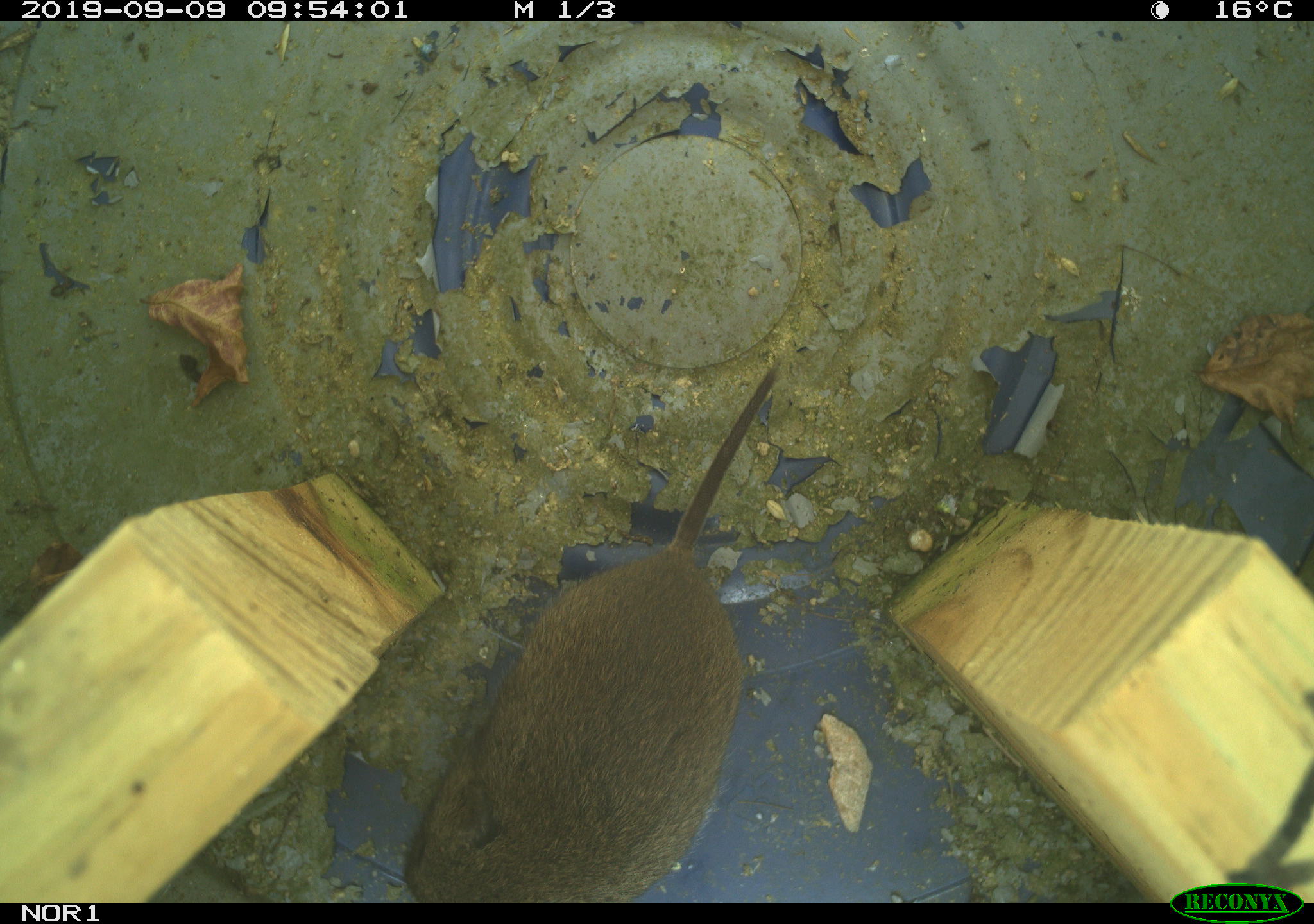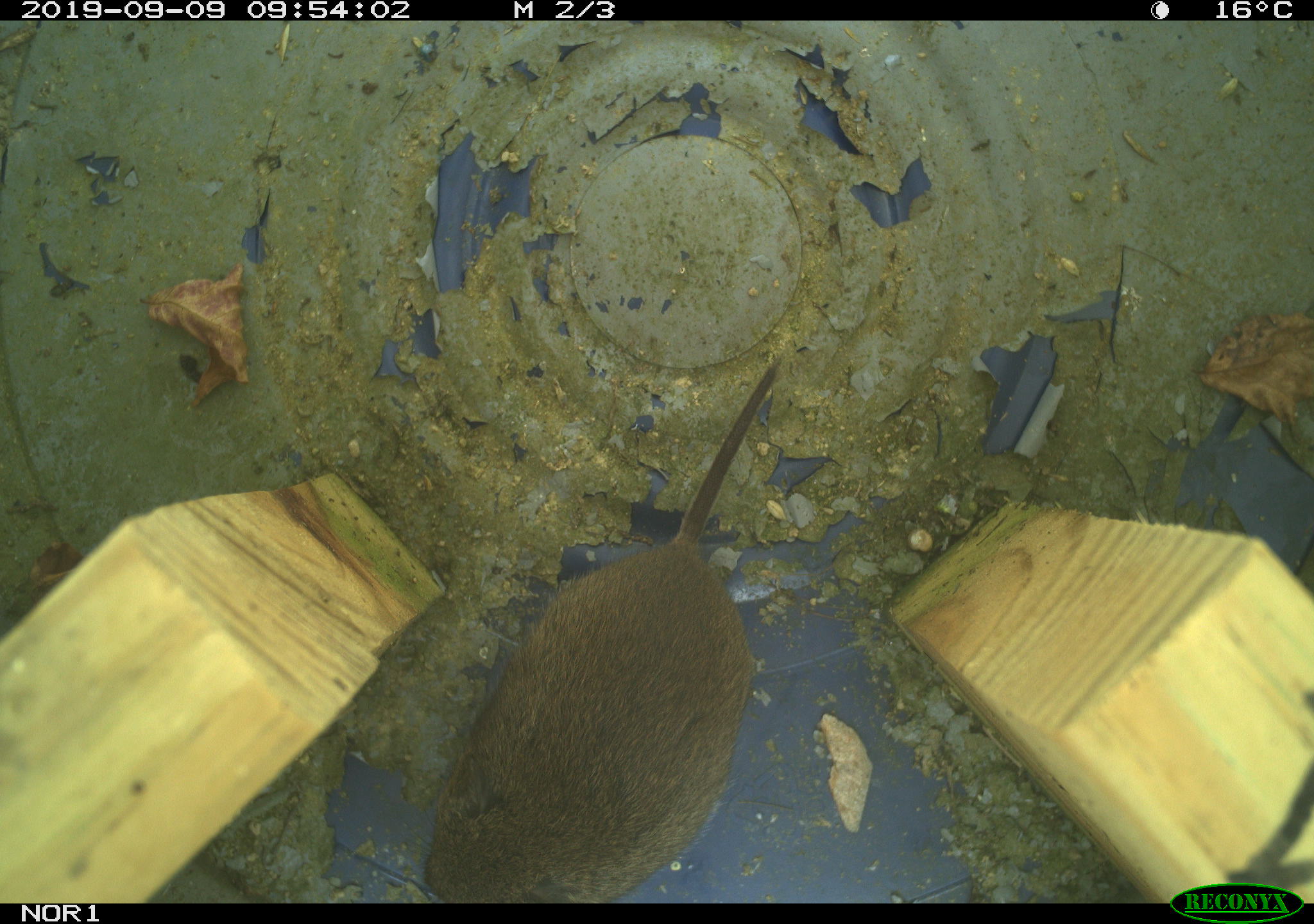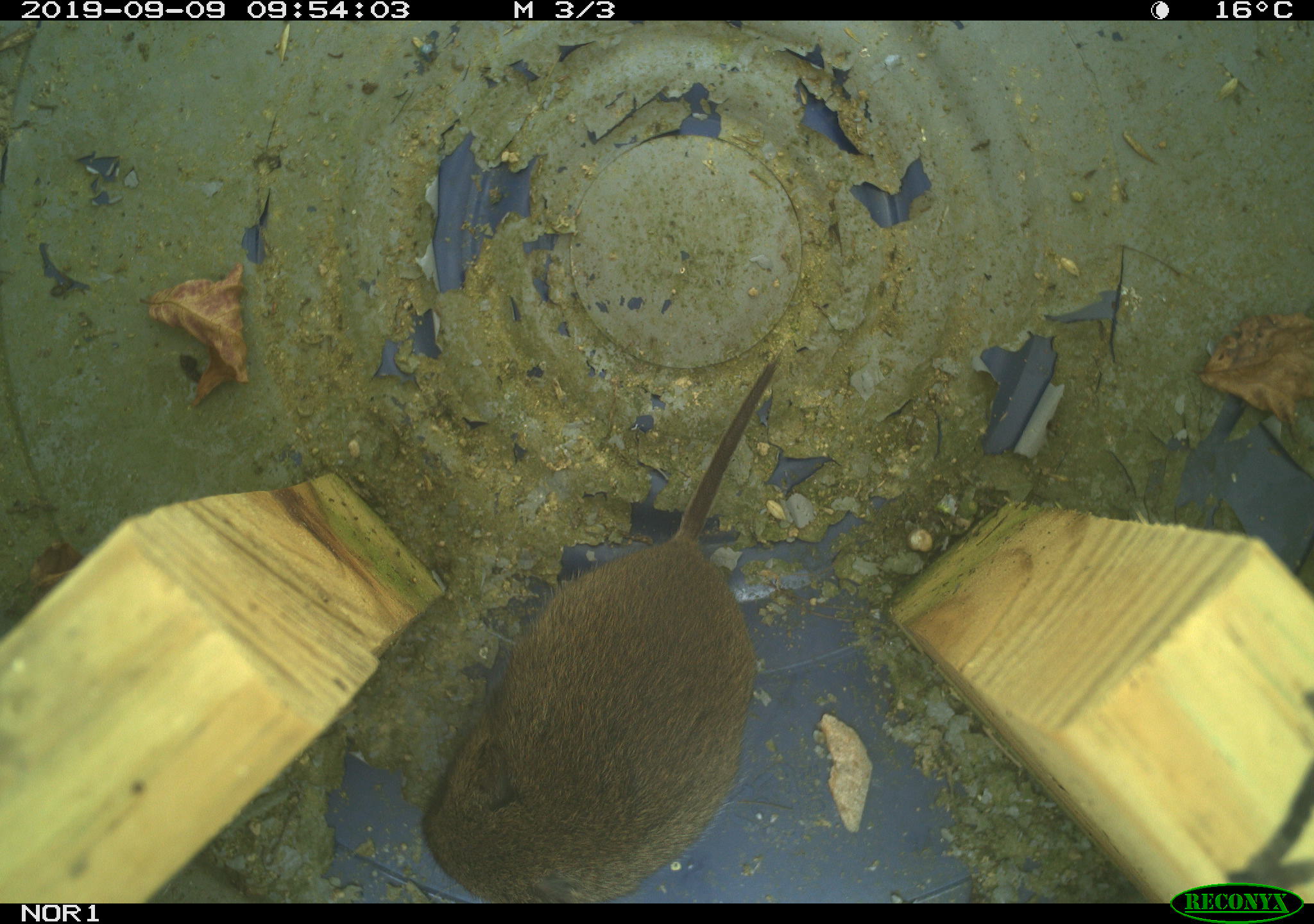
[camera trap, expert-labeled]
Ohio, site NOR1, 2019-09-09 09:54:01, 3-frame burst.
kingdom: Animalia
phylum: Chordata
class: Mammalia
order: Rodentia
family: Cricetidae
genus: Microtus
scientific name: Microtus pennsylvanicus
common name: meadow vole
Meadow vole (Microtus pennsylvanicus).